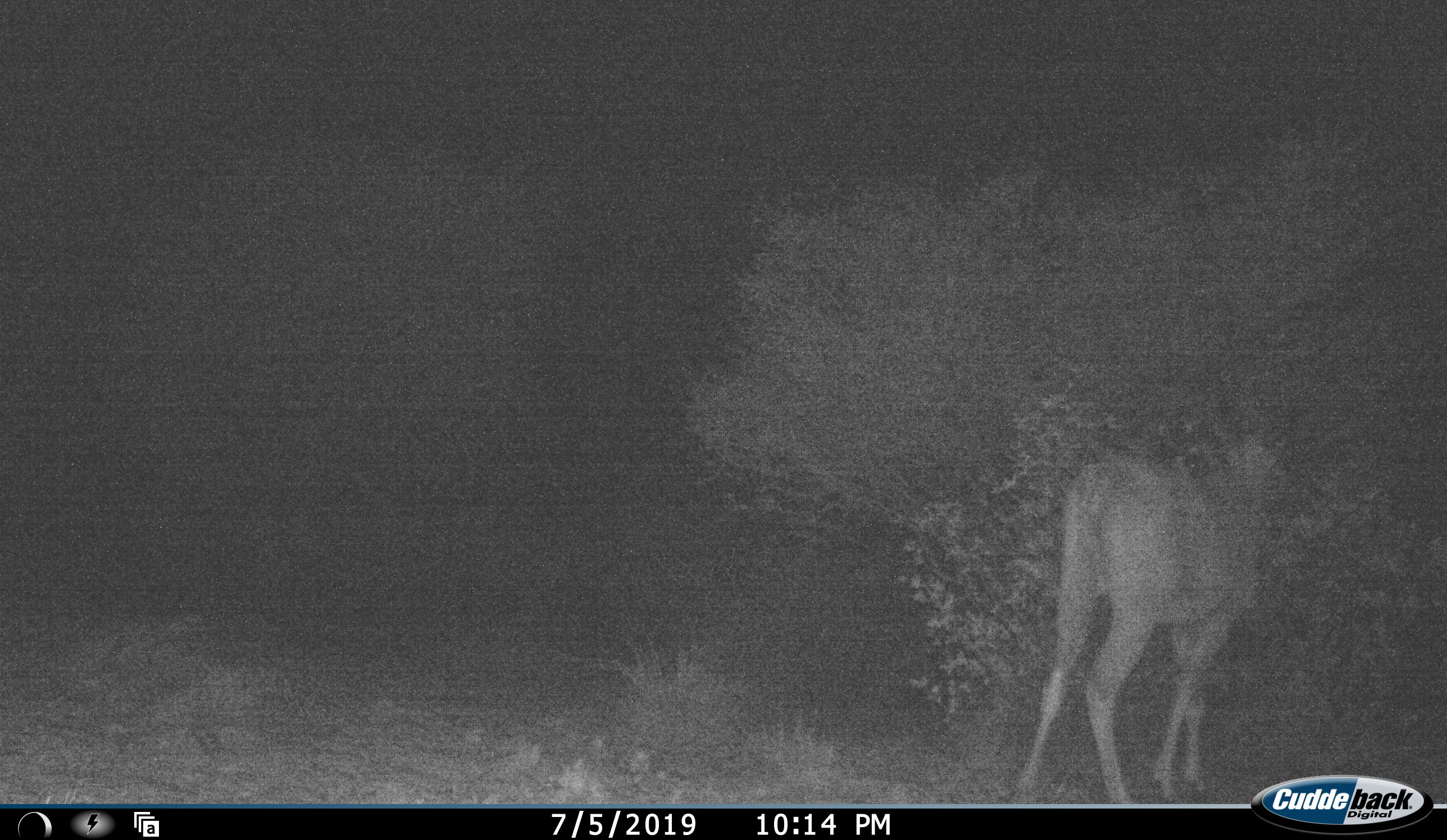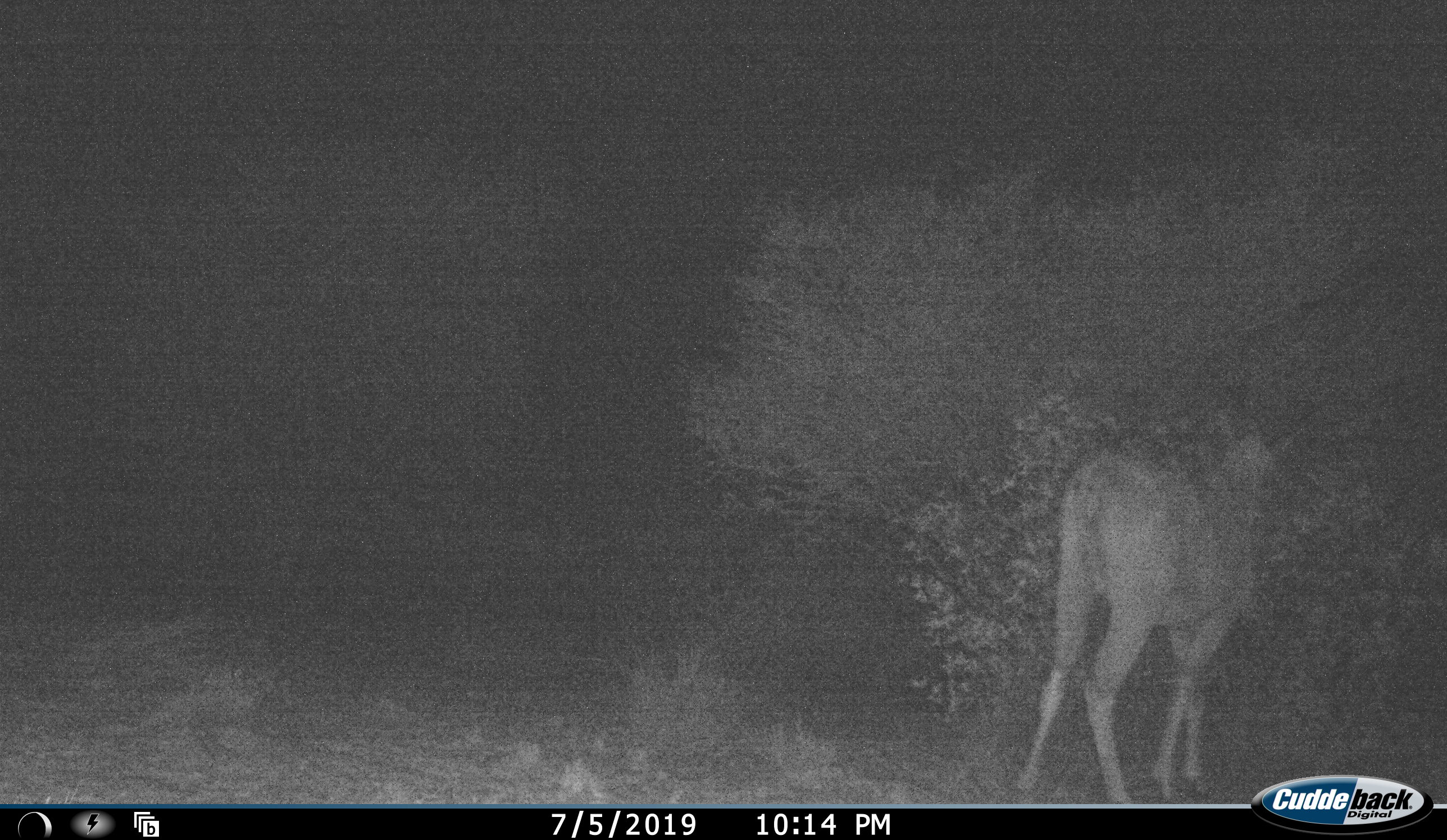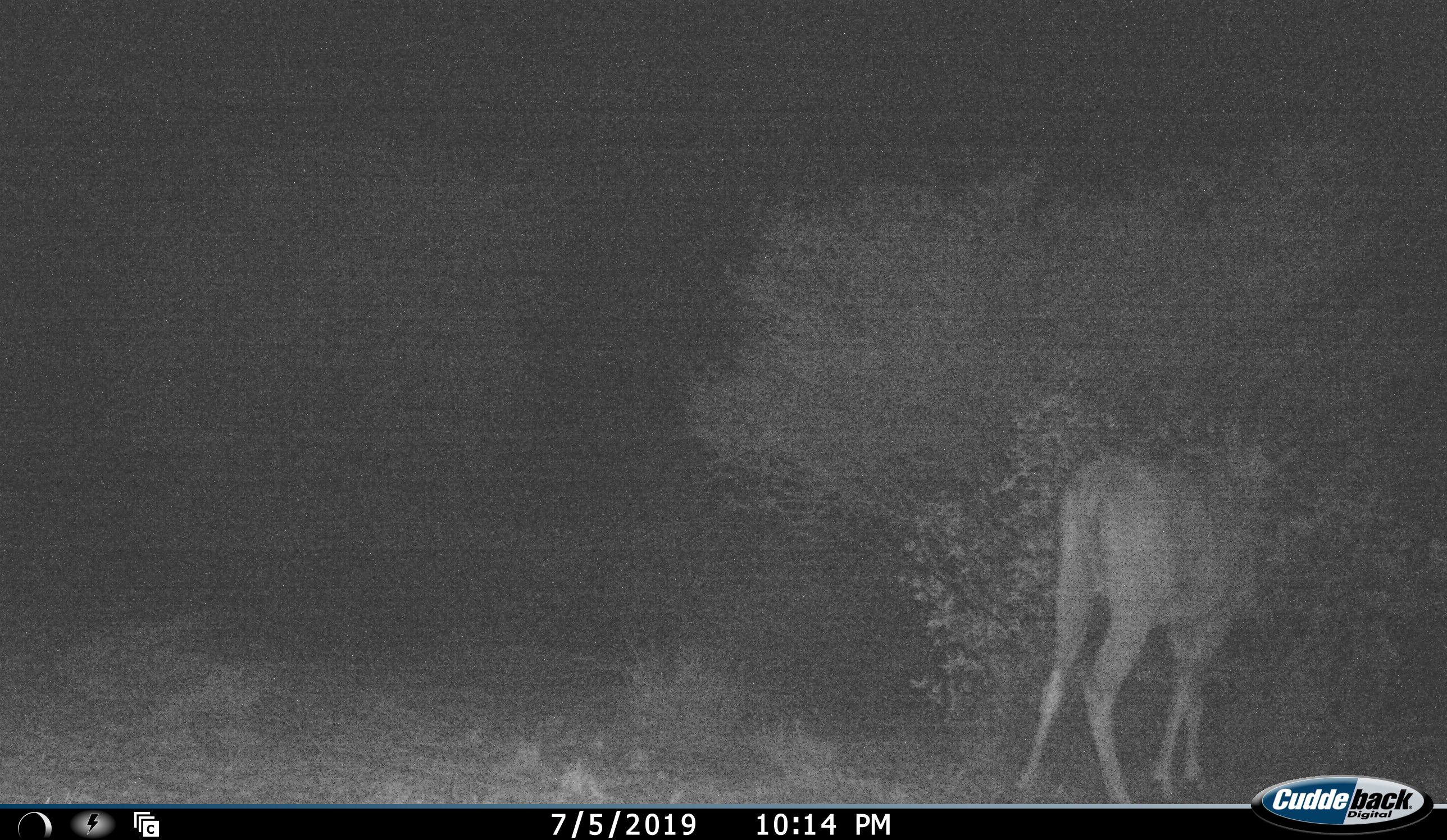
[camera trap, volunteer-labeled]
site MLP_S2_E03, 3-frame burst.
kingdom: Animalia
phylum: Chordata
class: Mammalia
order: Artiodactyla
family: Bovidae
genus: Tragelaphus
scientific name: Tragelaphus oryx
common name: eland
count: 1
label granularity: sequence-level